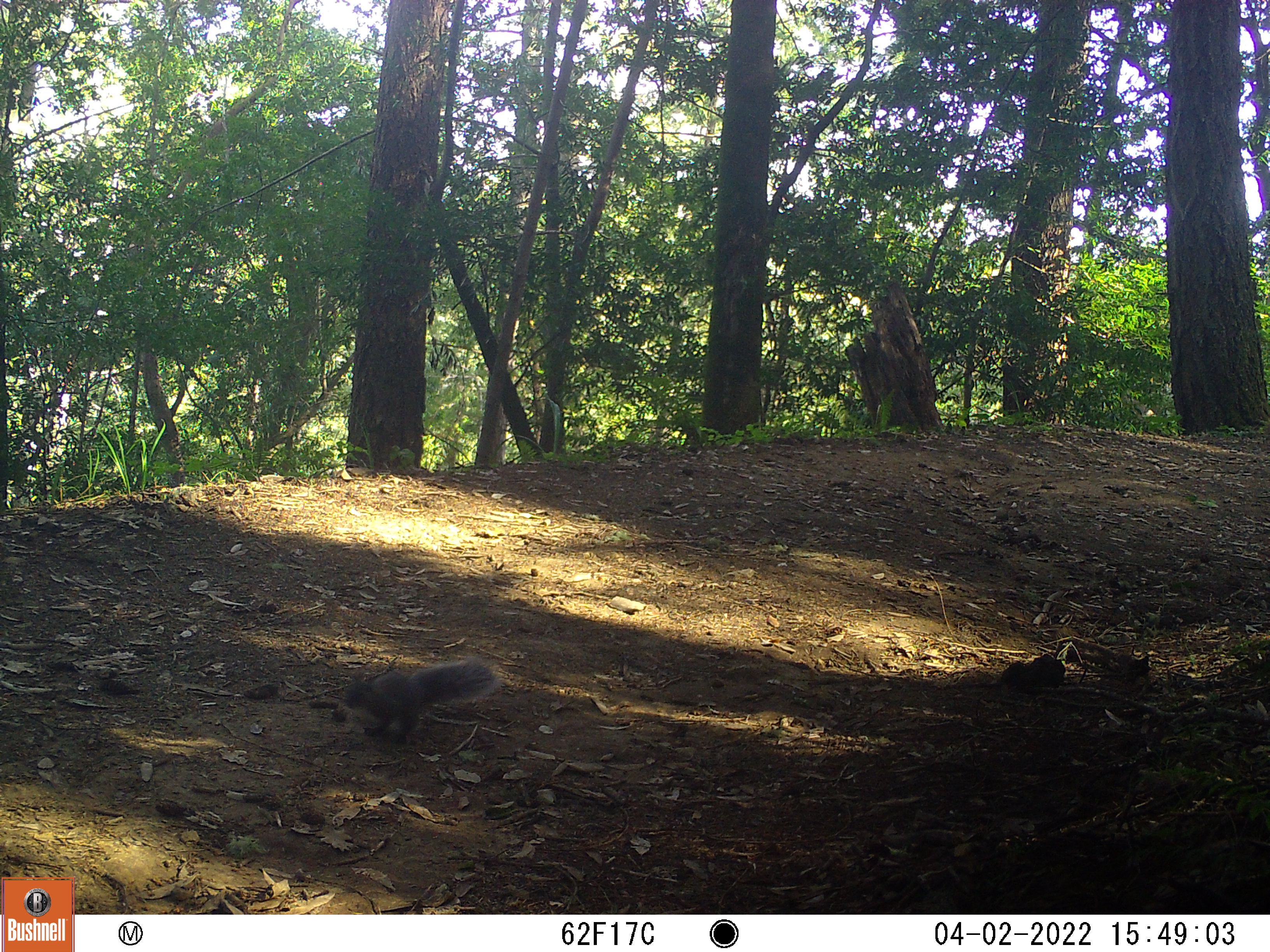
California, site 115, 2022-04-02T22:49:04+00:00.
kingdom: Animalia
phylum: Chordata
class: Mammalia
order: Rodentia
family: Sciuridae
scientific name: Sciuridae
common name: squirrel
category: unknown squirrel